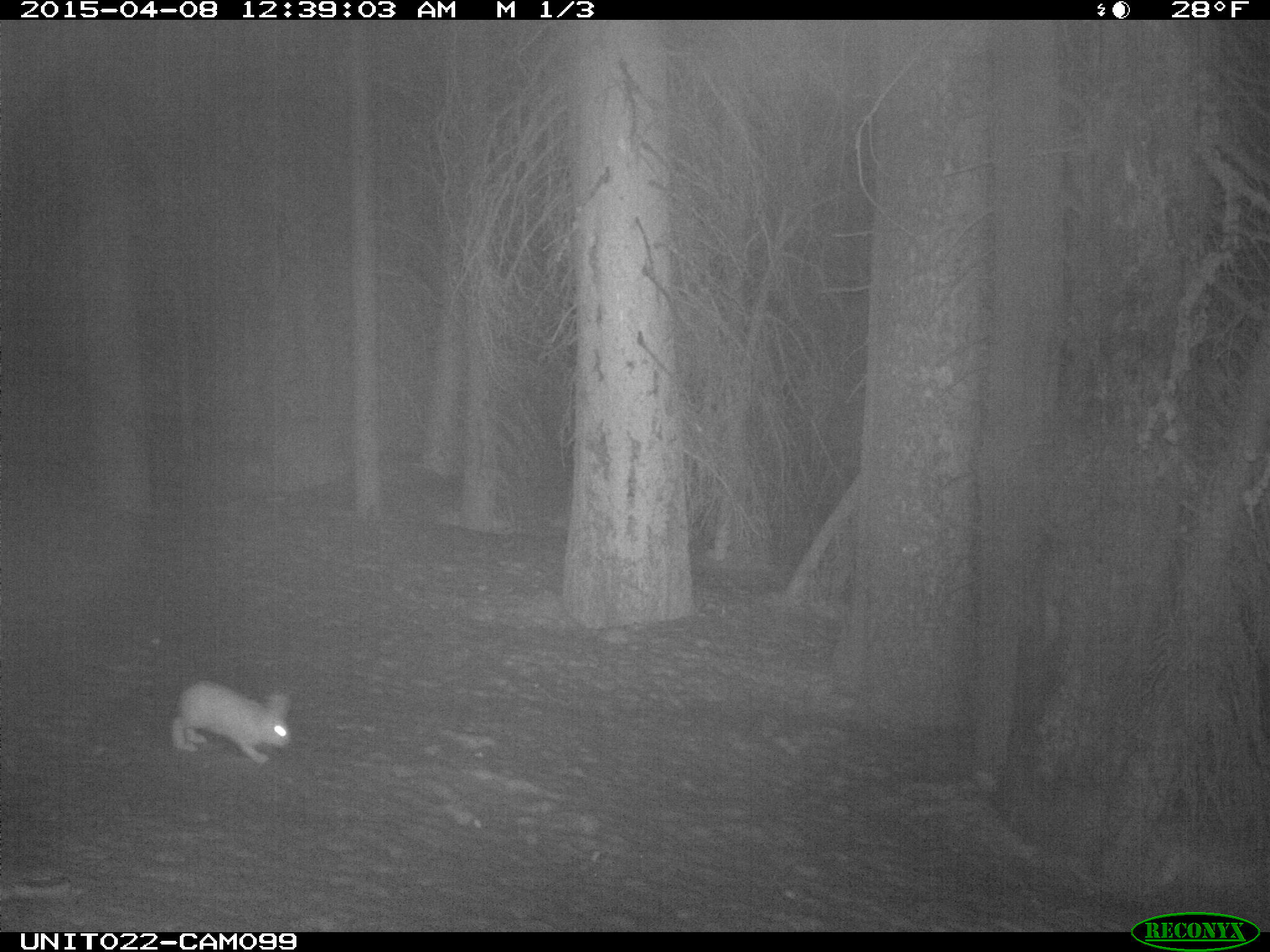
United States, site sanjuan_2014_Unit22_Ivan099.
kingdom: Animalia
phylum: Chordata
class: Mammalia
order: Lagomorpha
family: Leporidae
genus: Lepus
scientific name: Lepus americanus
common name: snowshoe hare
Lepus americanus (snowshoe hare).